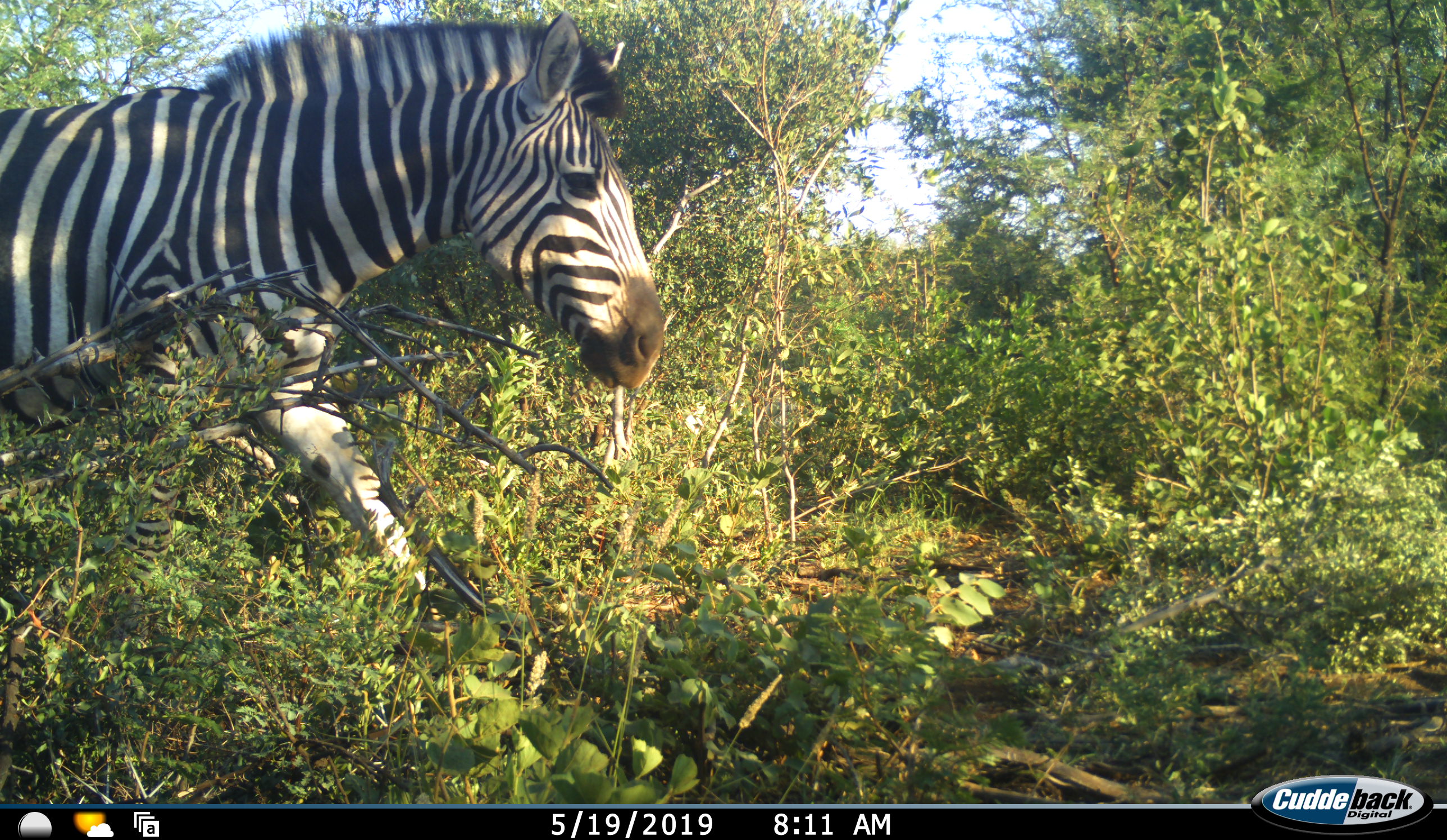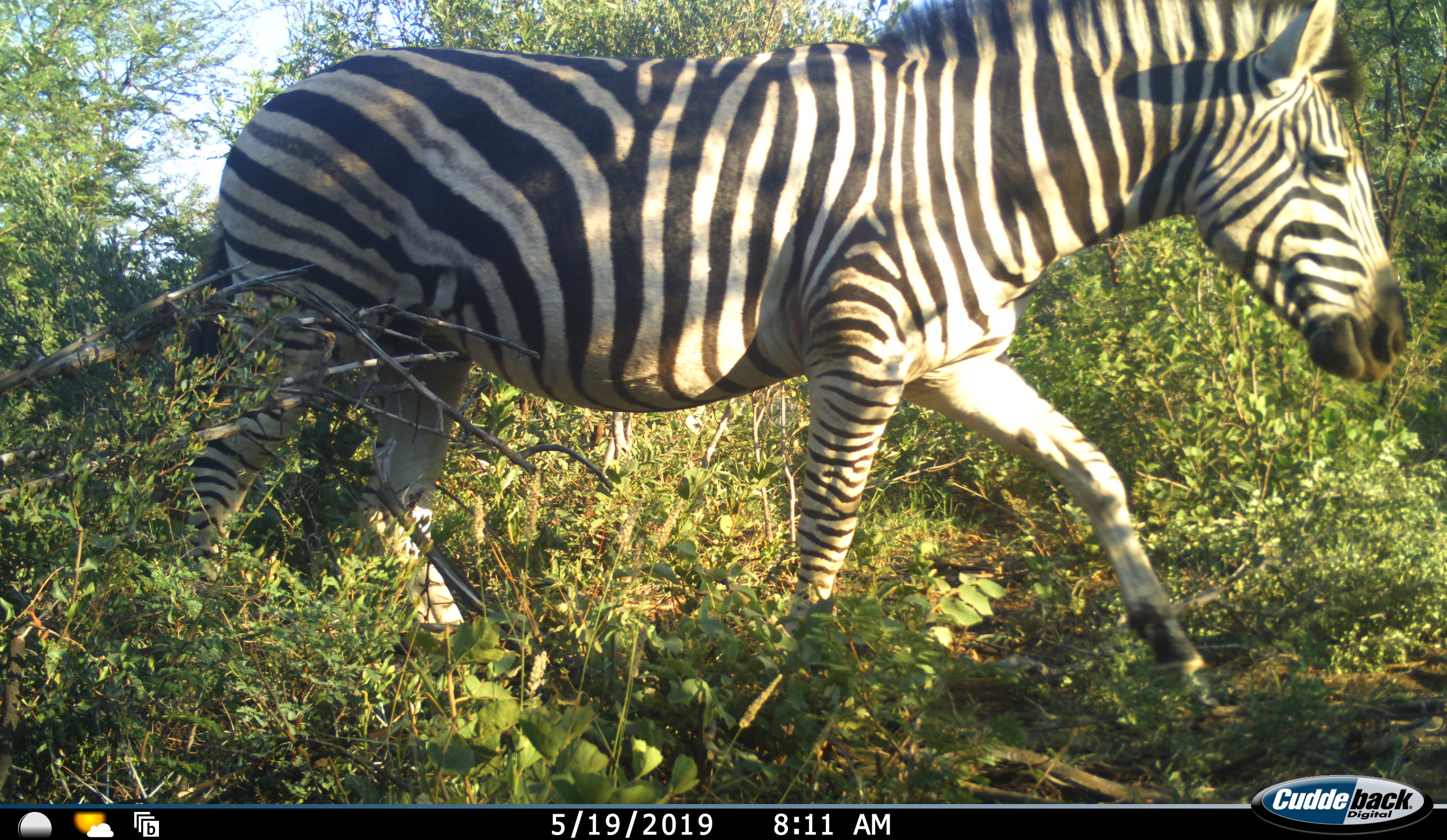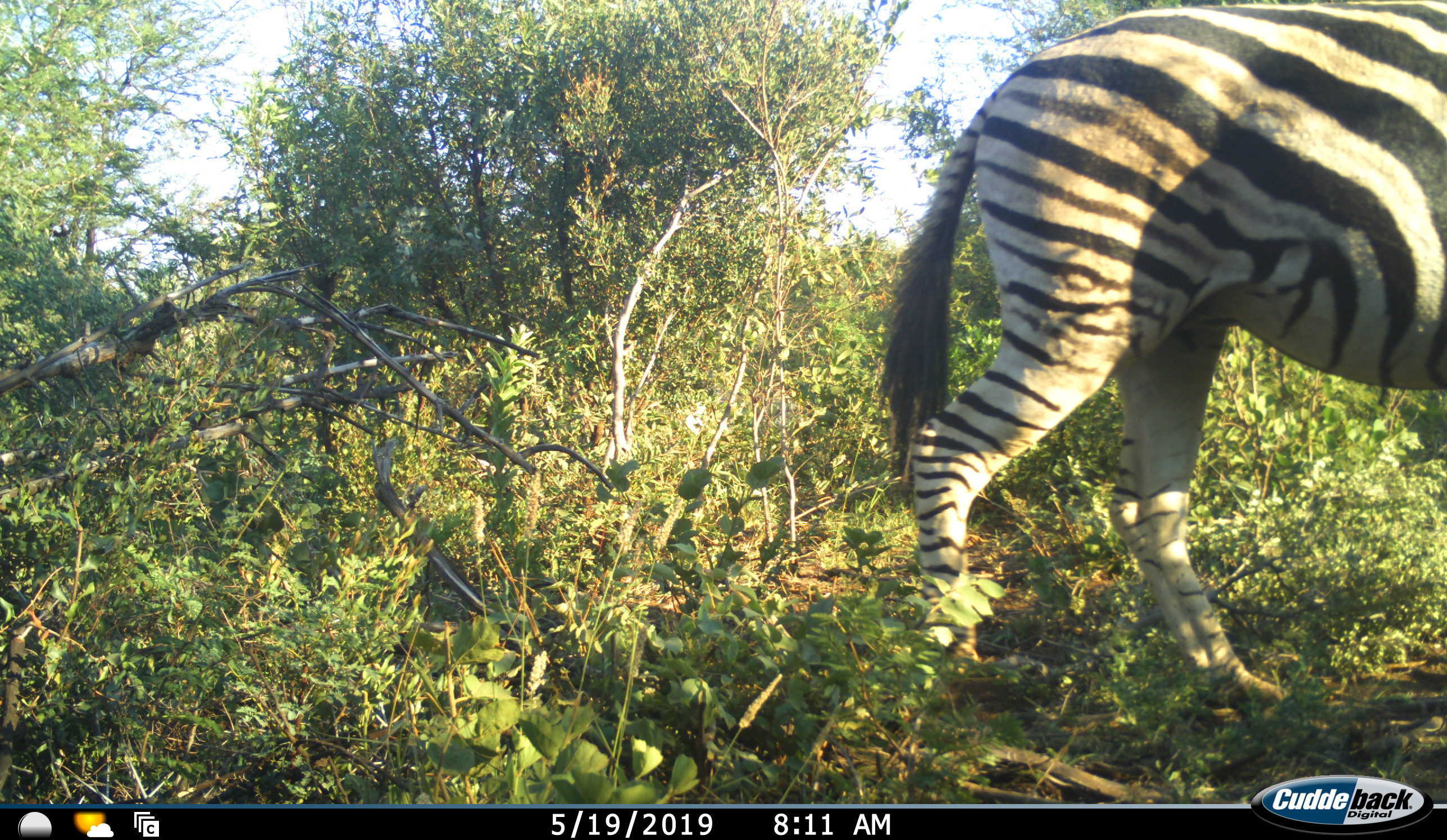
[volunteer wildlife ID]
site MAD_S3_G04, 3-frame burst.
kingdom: Animalia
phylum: Chordata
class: Mammalia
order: Perissodactyla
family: Equidae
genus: Equus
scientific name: Equus quagga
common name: plains zebra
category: zebraplains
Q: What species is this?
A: Zebraplains (plains zebra) (Equus quagga).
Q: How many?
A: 1.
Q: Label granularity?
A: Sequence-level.